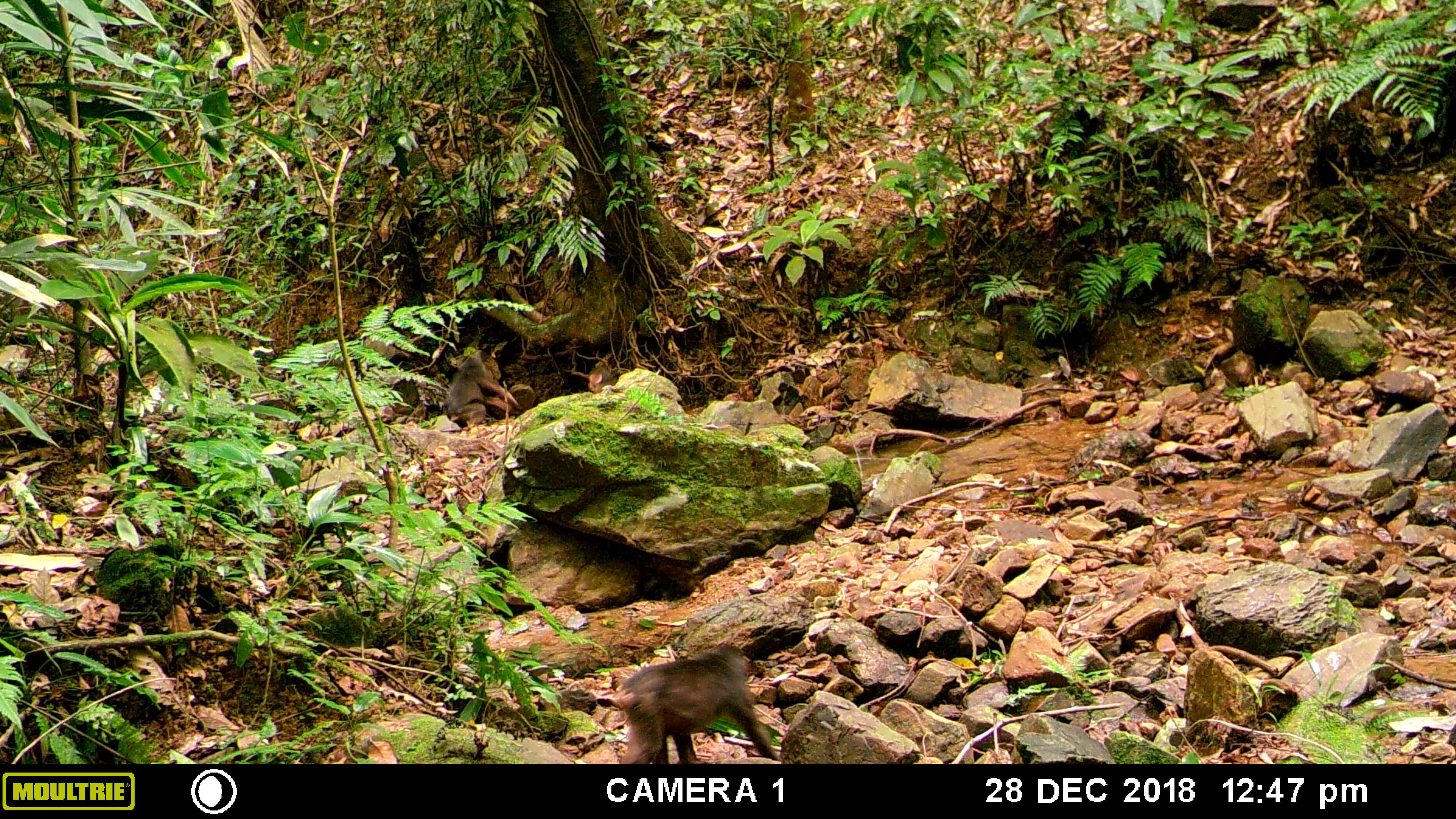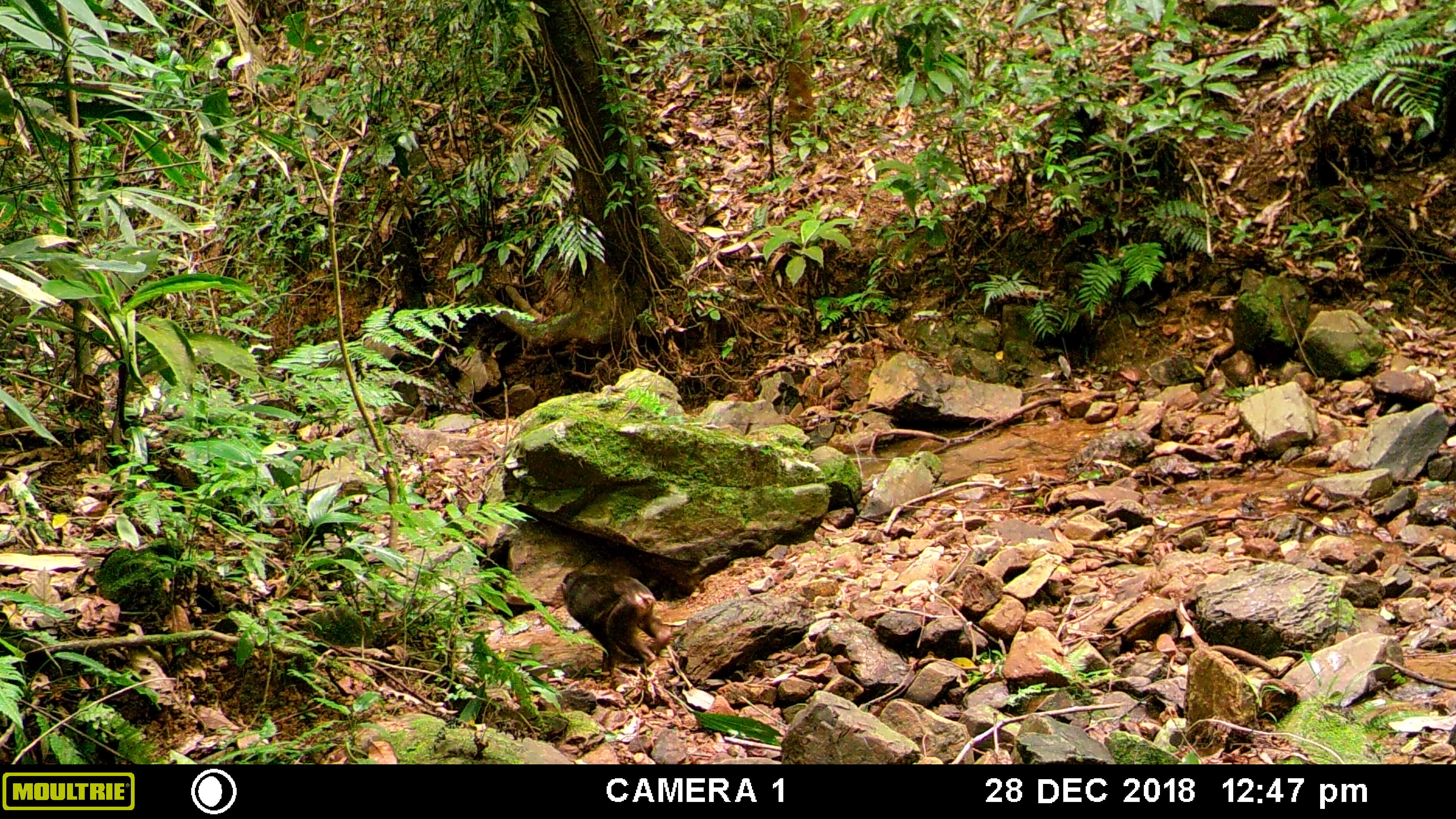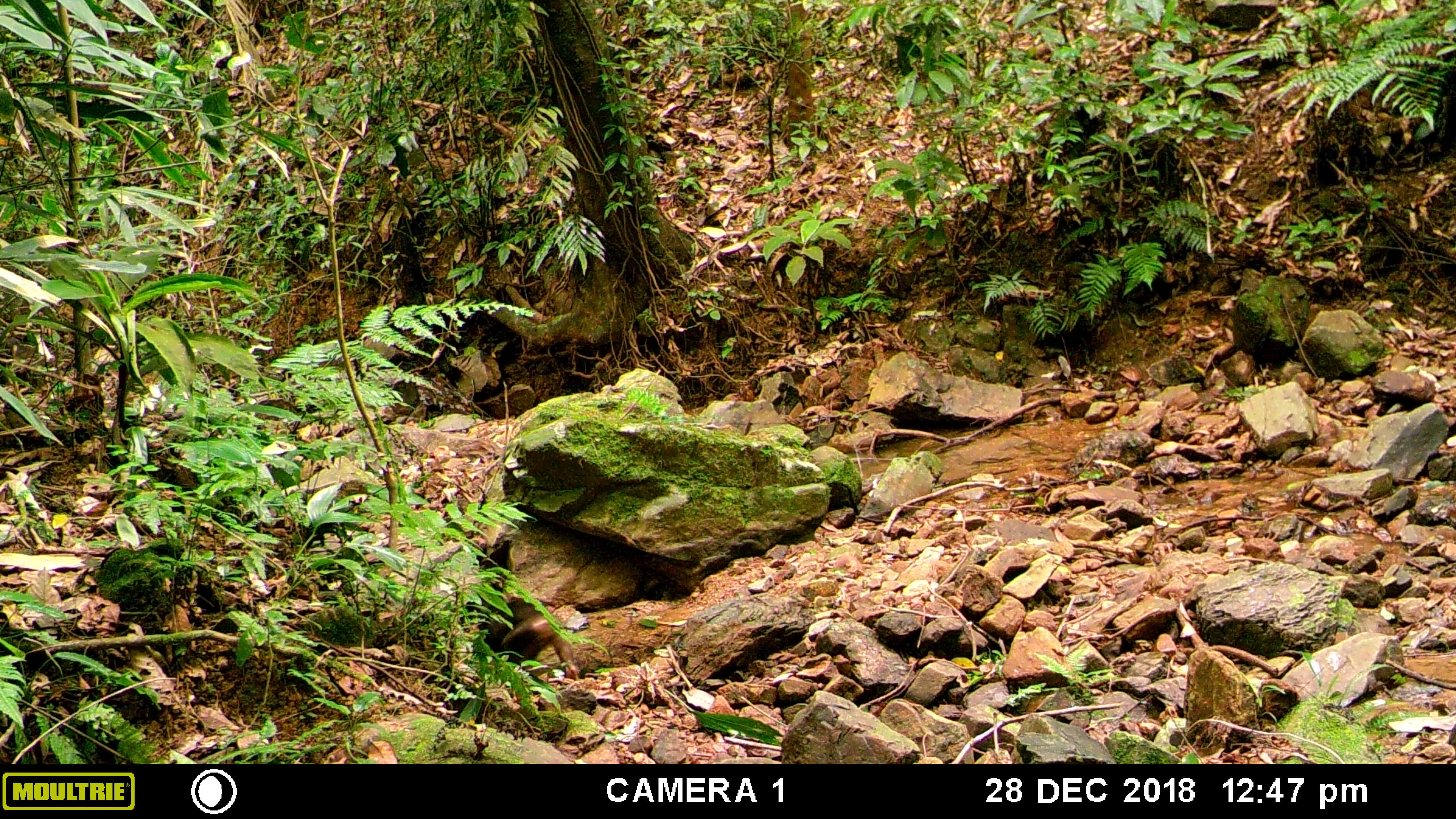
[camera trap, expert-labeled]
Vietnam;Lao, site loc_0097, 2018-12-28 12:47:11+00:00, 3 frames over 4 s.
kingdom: Animalia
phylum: Chordata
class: Mammalia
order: Primates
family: Cercopithecidae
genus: Macaca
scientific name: Macaca arctoides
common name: stump-tailed macaque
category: stump tailed macaque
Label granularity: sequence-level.